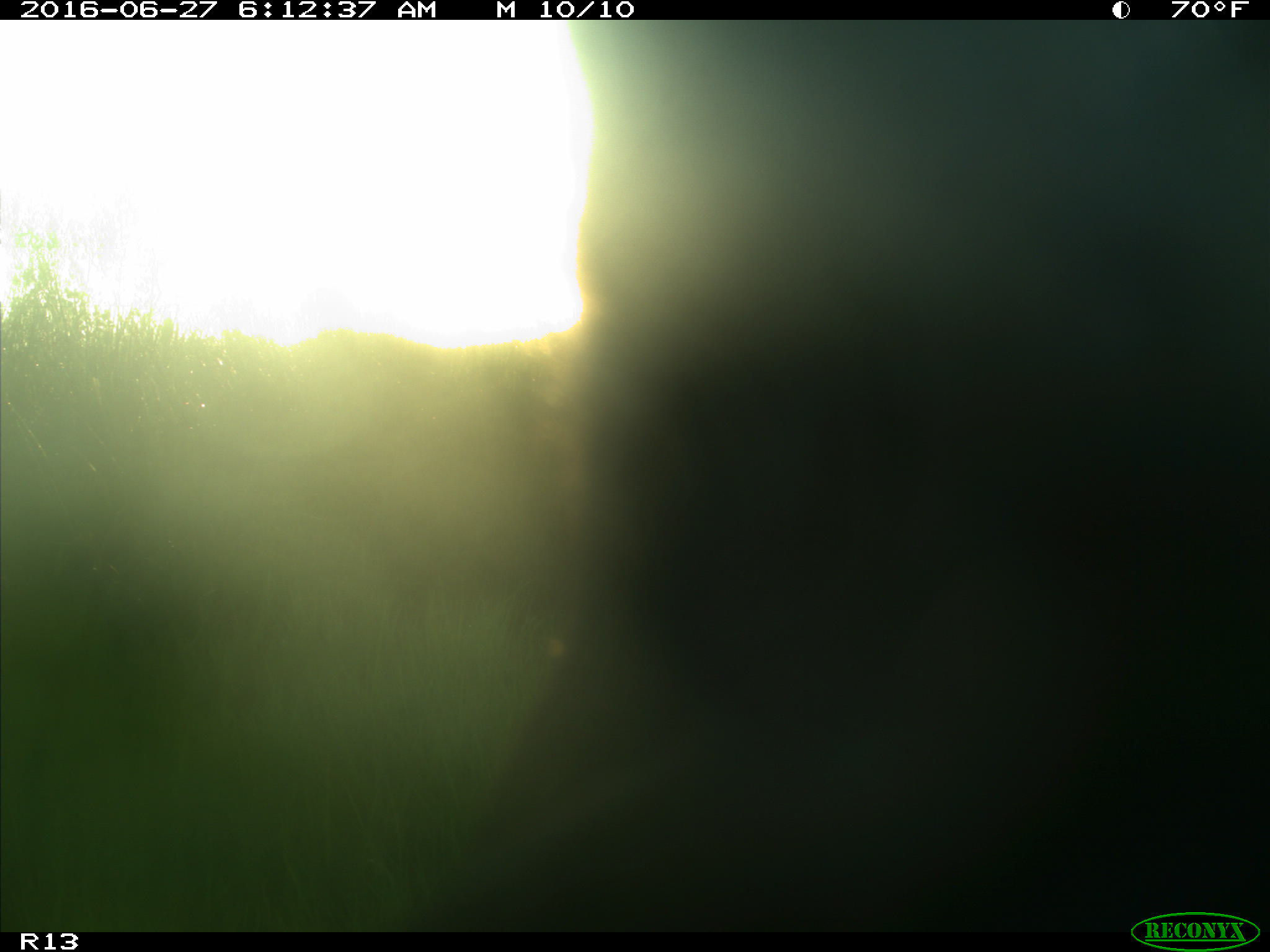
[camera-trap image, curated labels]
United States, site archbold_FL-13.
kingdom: Animalia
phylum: Chordata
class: Mammalia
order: Artiodactyla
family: Bovidae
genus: Bos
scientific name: Bos taurus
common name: domestic cow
Bos taurus (domestic cow).